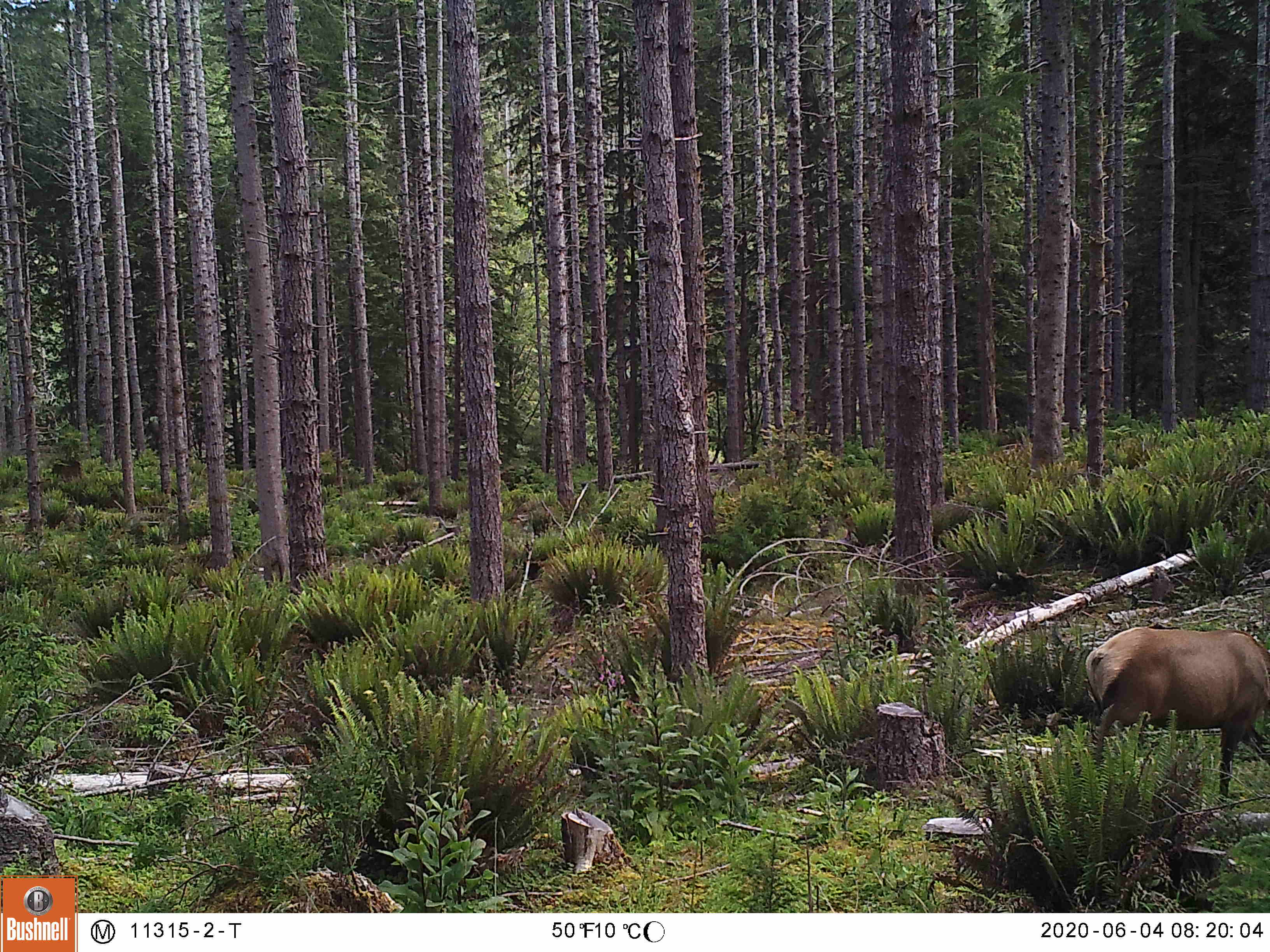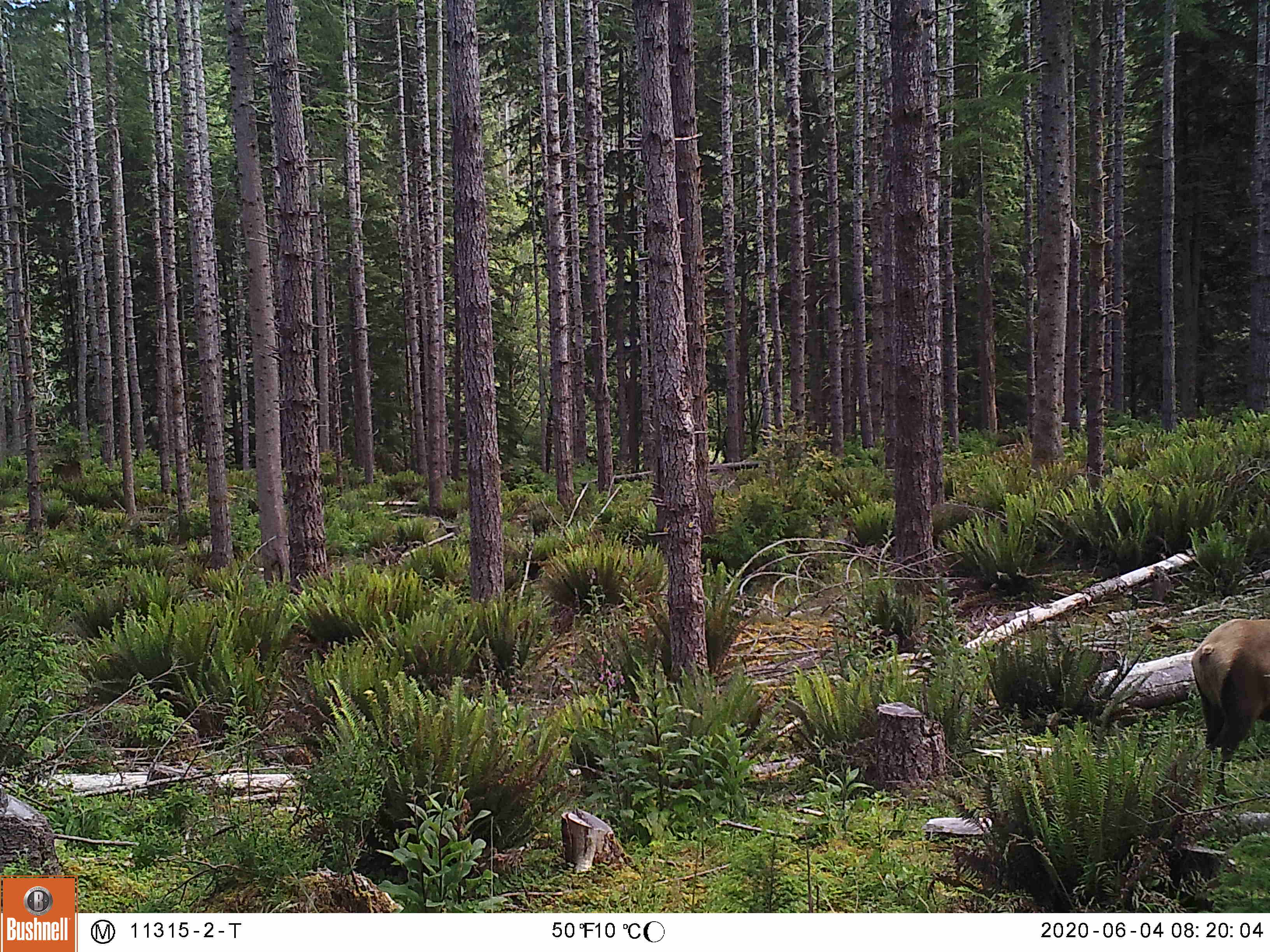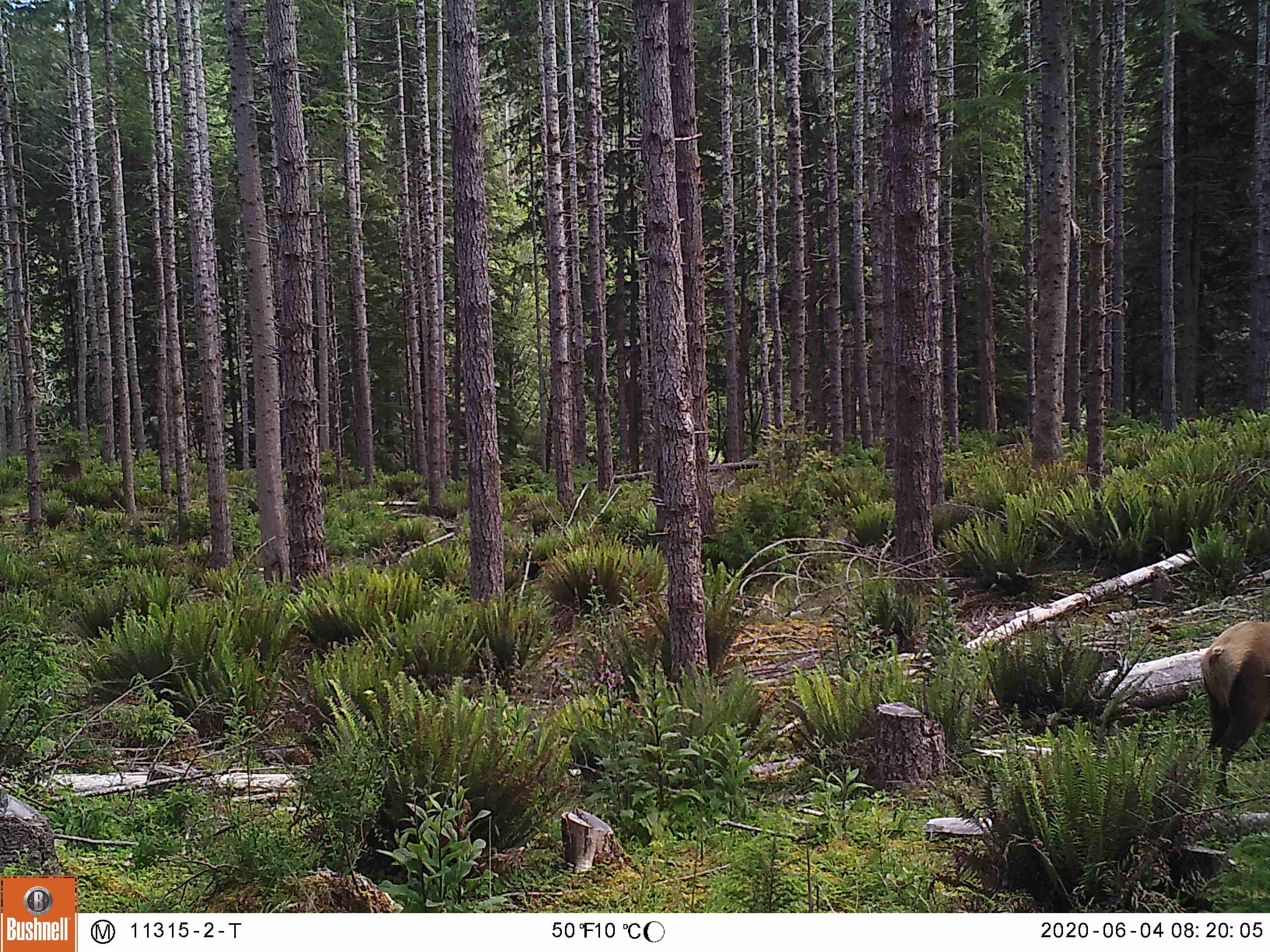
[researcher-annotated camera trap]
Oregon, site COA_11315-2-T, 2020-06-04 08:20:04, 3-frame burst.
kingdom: Animalia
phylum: Chordata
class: Mammalia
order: Artiodactyla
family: Cervidae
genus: Cervus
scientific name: Cervus canadensis roosevelti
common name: roosevelt elk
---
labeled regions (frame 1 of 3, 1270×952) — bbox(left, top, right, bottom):
roosevelt elk: bbox(1074, 613, 1266, 792)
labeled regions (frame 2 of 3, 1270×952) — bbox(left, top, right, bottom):
roosevelt elk: bbox(1187, 609, 1266, 761)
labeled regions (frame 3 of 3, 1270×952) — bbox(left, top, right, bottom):
roosevelt elk: bbox(1193, 611, 1266, 792)